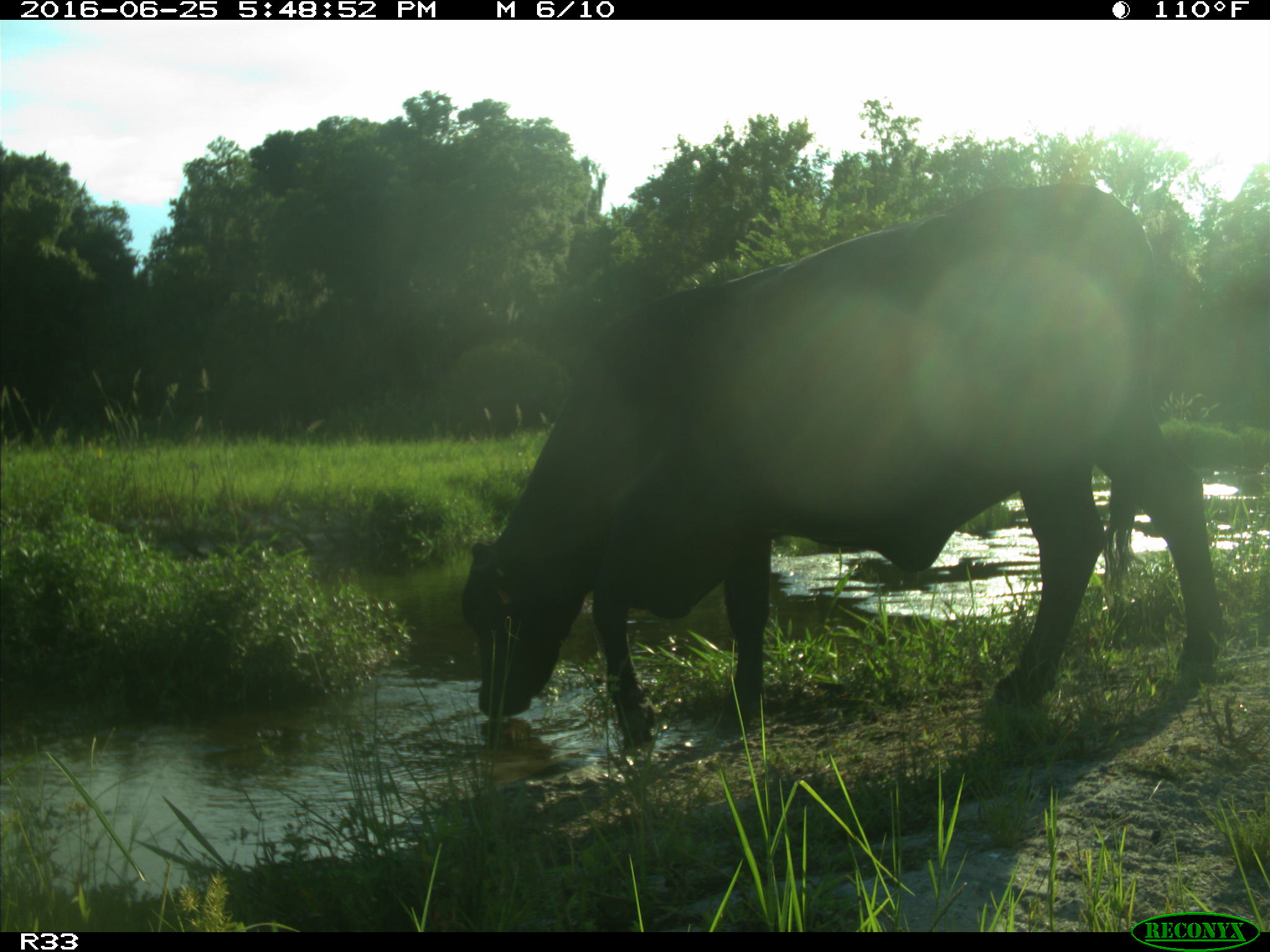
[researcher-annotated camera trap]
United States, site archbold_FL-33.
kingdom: Animalia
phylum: Chordata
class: Mammalia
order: Artiodactyla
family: Bovidae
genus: Bos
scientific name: Bos taurus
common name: domestic cow